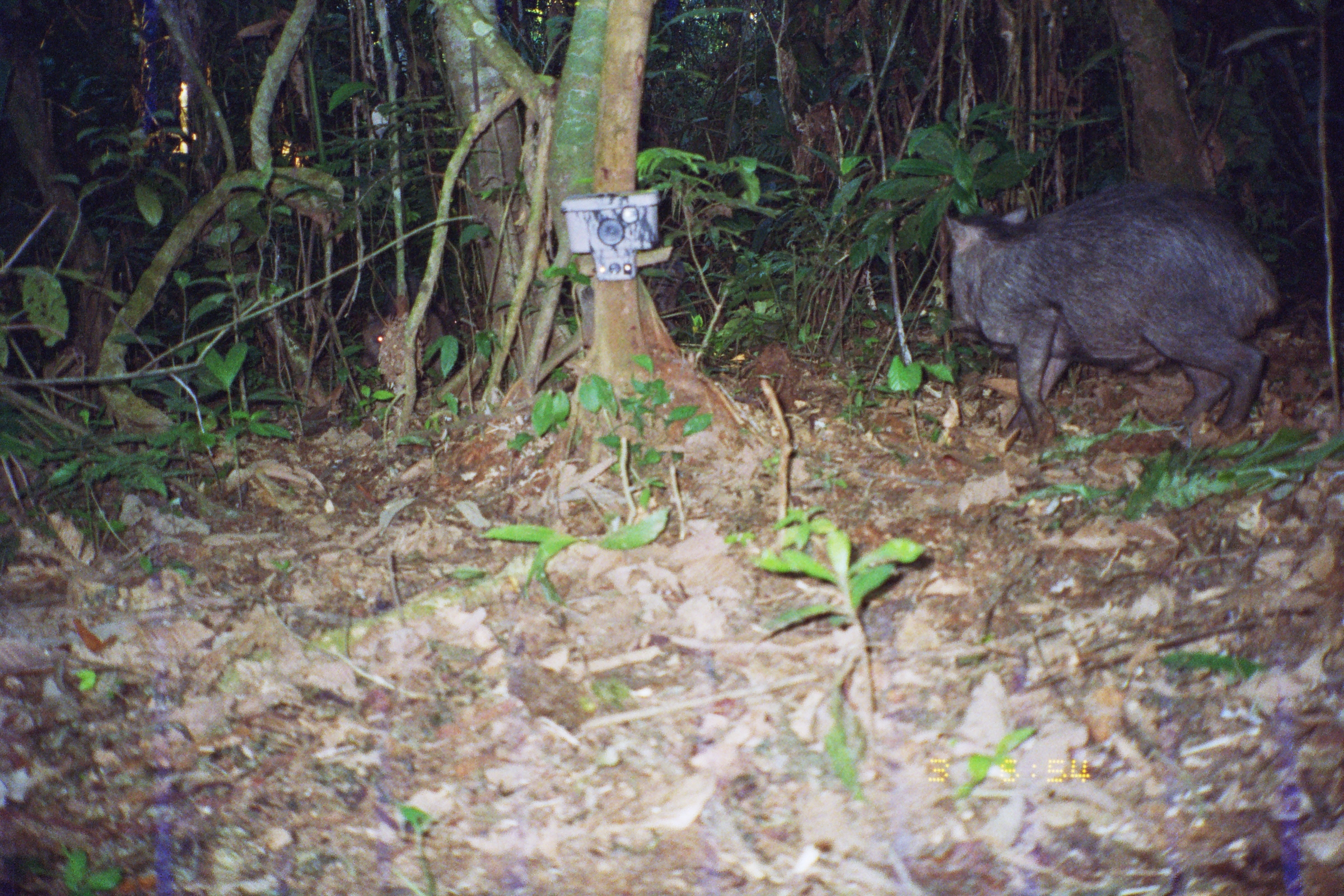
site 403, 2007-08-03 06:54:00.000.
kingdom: Animalia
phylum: Chordata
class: Mammalia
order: Artiodactyla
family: Tayassuidae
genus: Tayassu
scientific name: Tayassu pecari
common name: white-lipped peccary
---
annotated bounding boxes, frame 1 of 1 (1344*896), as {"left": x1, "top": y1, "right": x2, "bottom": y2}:
tayassu pecari: {"left": 939, "top": 176, "right": 1285, "bottom": 450}; {"left": 361, "top": 309, "right": 447, "bottom": 384}; {"left": 385, "top": 293, "right": 458, "bottom": 337}